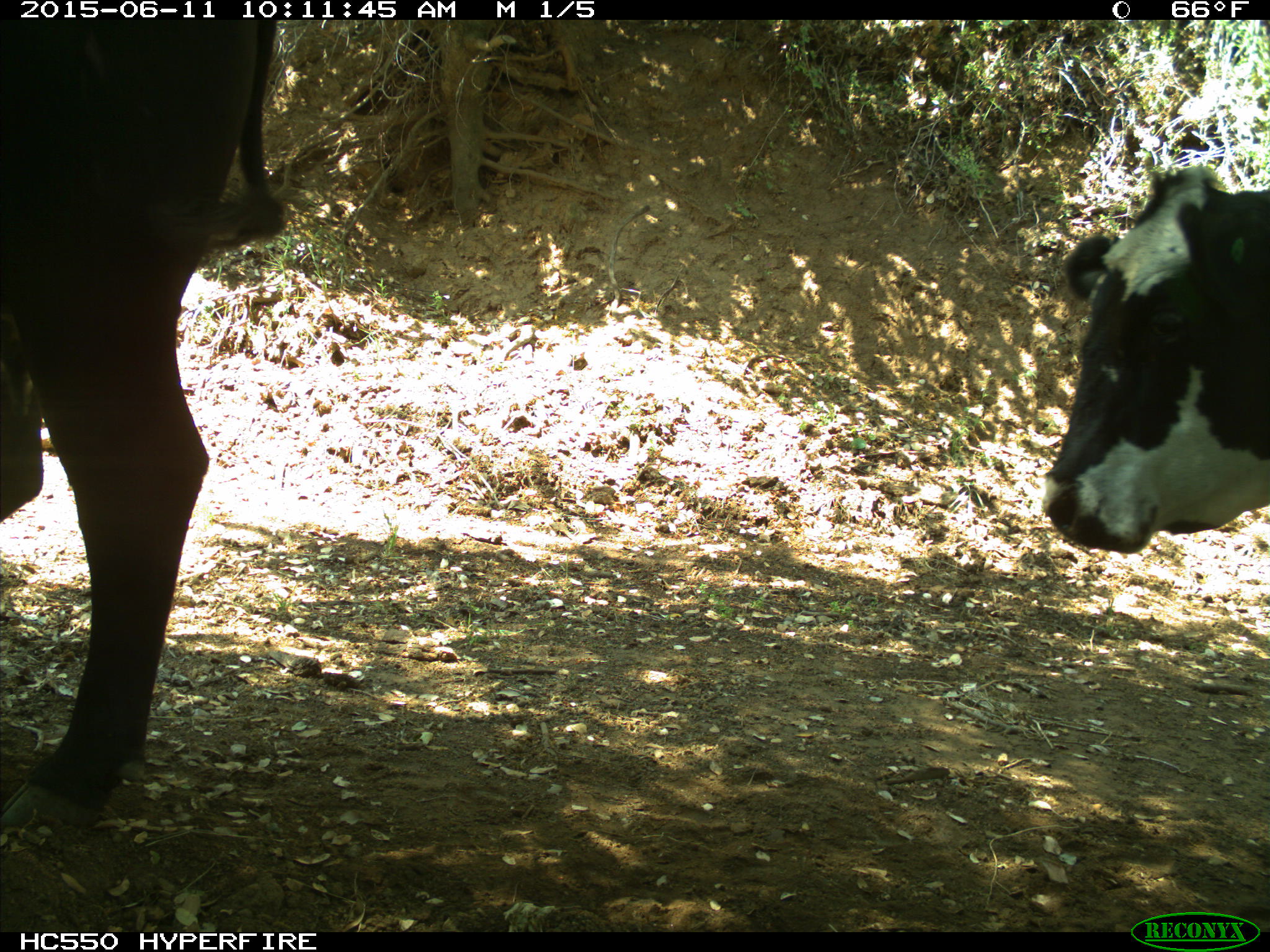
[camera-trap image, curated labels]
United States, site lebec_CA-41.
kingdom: Animalia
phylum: Chordata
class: Mammalia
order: Artiodactyla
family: Bovidae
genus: Bos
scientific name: Bos taurus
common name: domestic cow